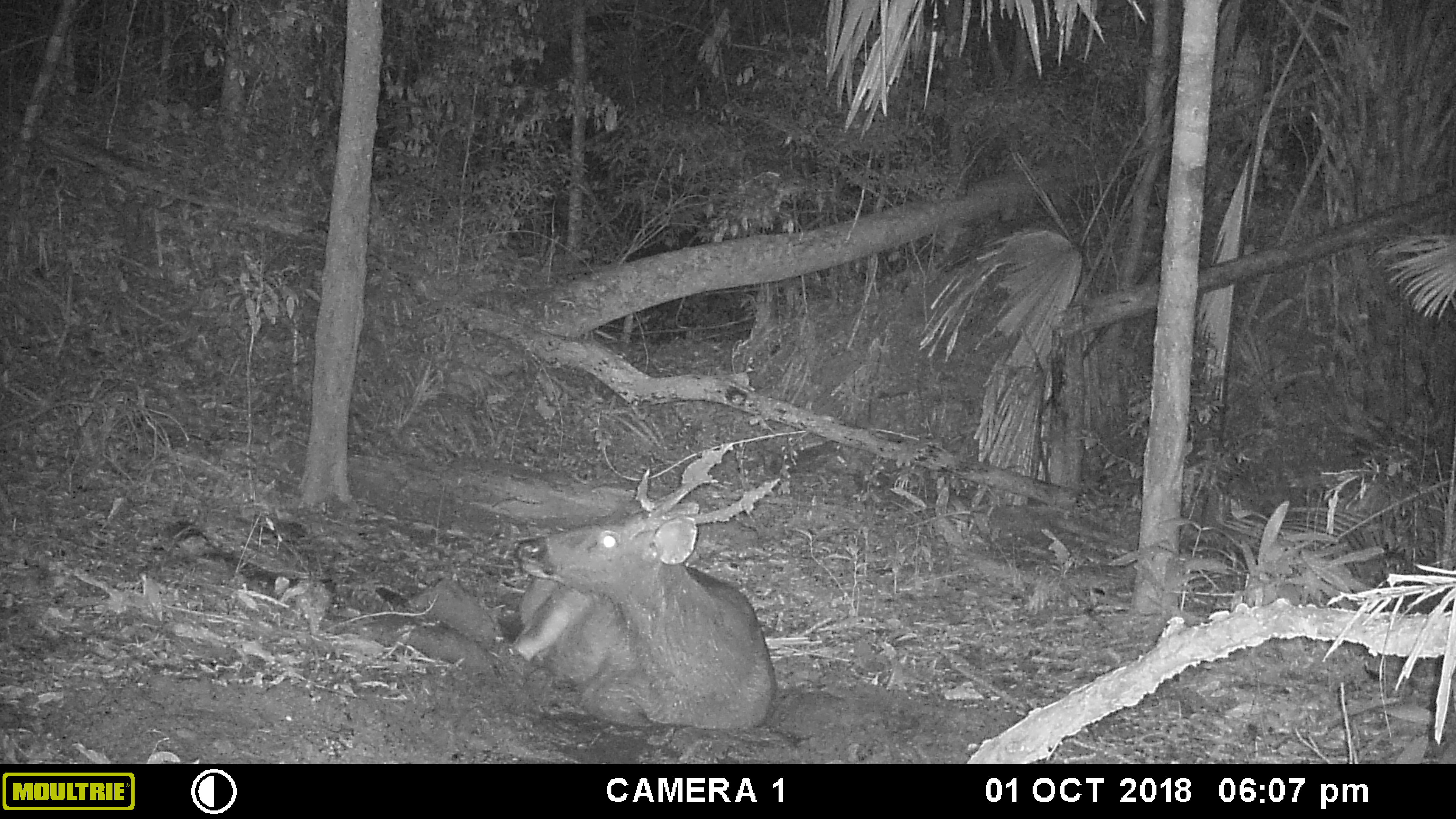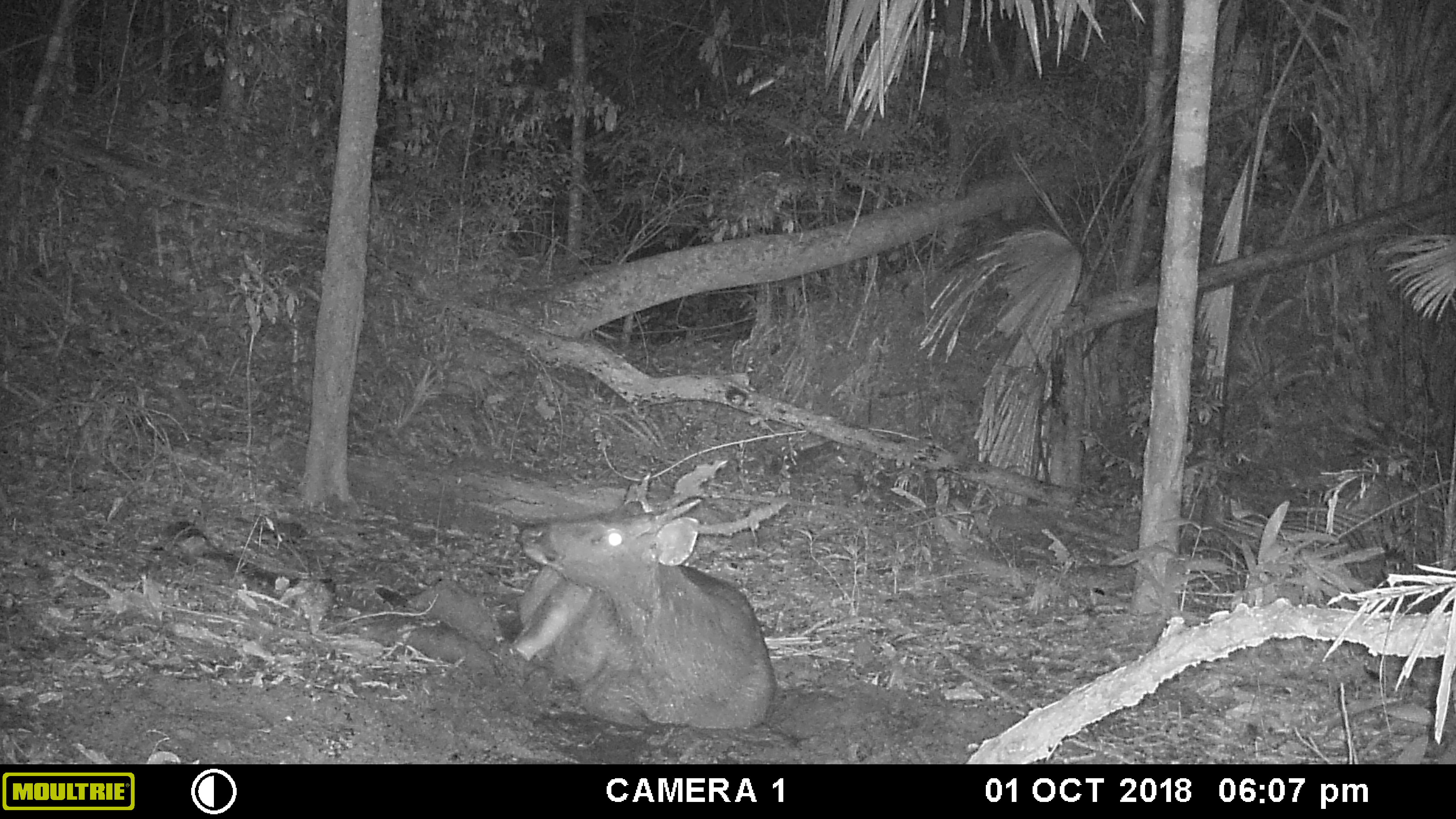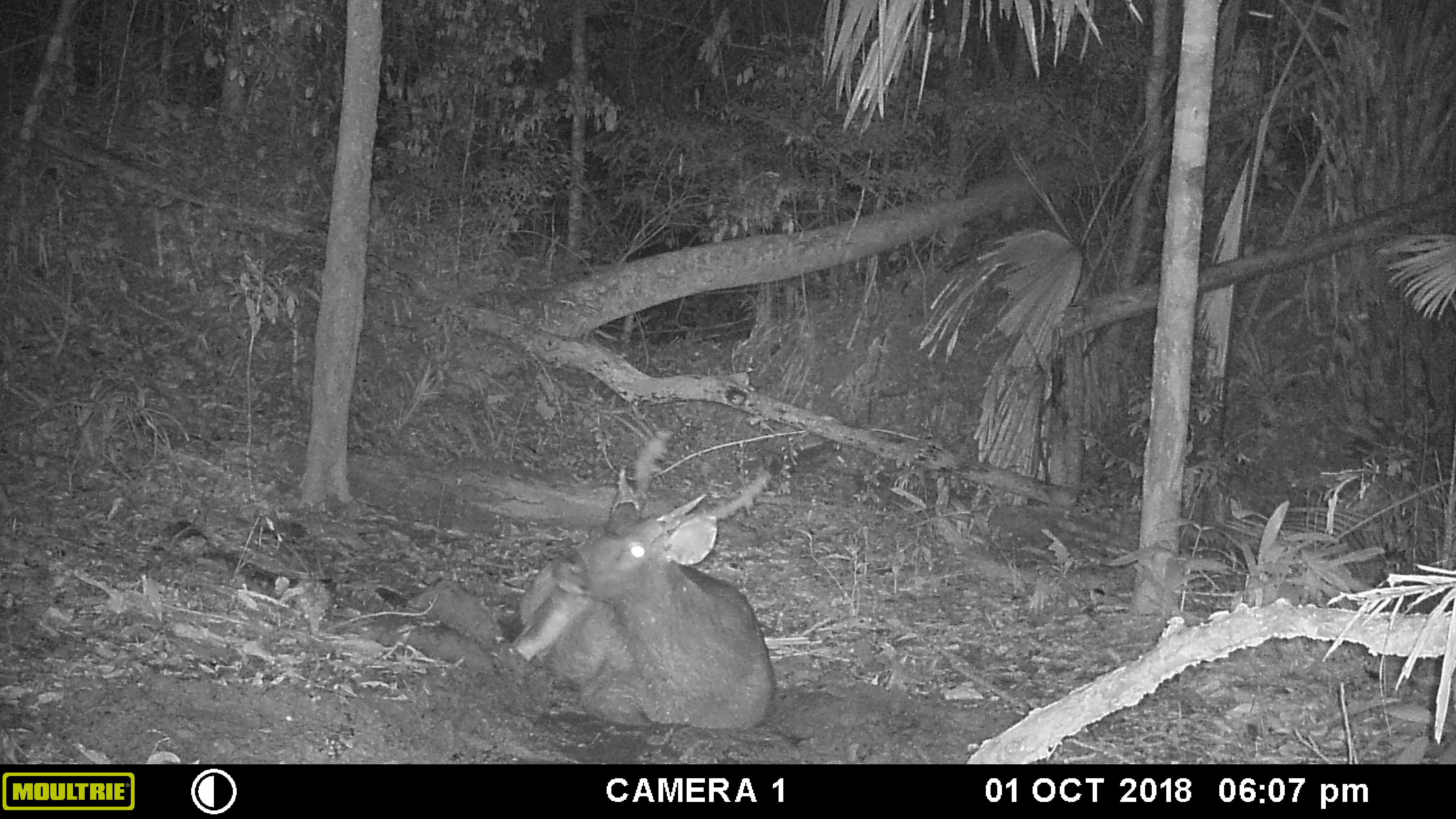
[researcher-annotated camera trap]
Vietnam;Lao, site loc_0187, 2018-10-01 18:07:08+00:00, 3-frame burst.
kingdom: Animalia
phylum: Chordata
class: Mammalia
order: Artiodactyla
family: Cervidae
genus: Rusa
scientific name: Rusa unicolor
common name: sambar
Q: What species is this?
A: Sambar (Rusa unicolor).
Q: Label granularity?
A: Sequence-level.